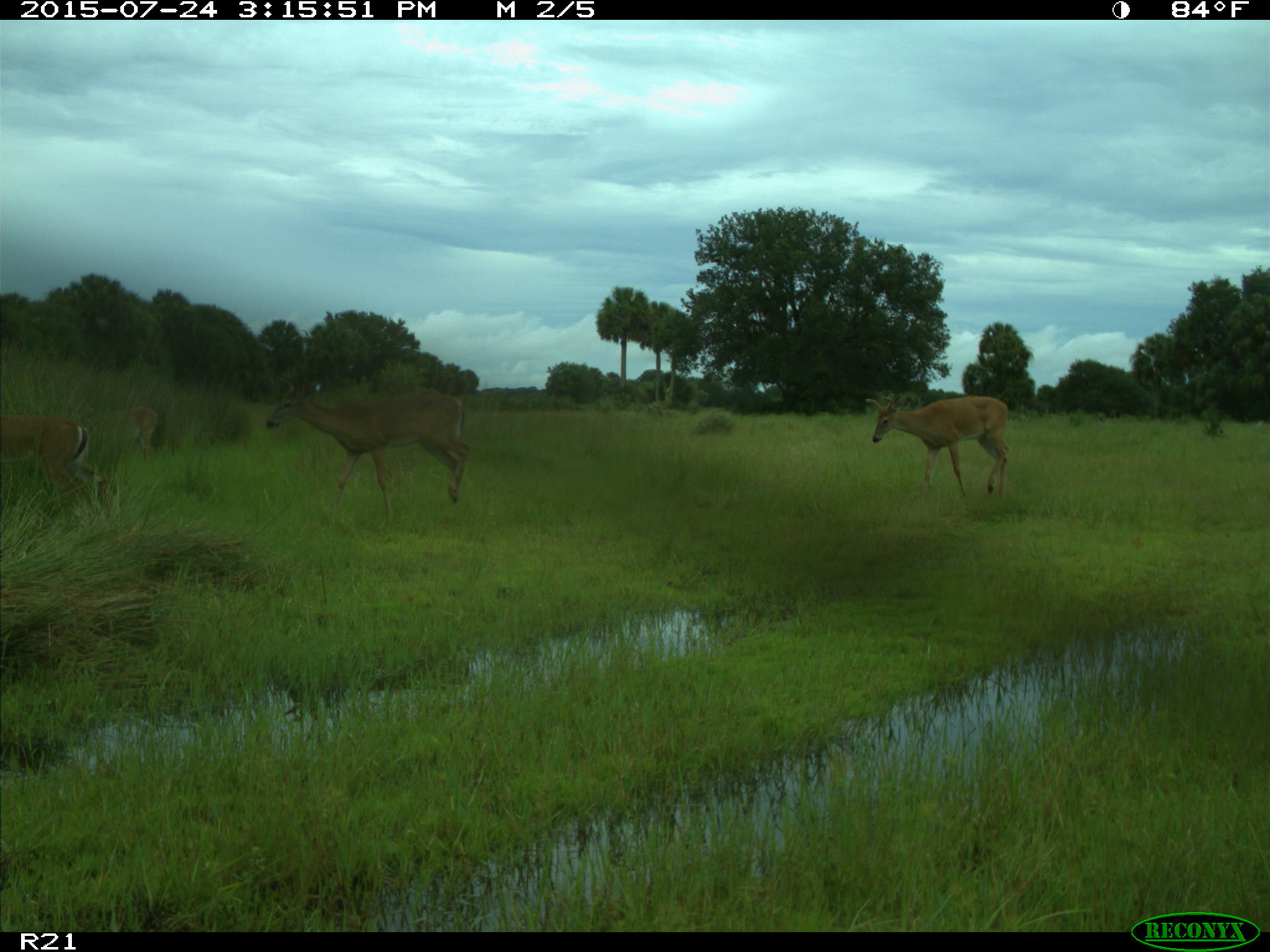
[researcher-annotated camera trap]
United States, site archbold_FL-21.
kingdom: Animalia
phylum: Chordata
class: Mammalia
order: Artiodactyla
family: Cervidae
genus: Odocoileus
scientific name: Odocoileus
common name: deer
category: unidentified deer